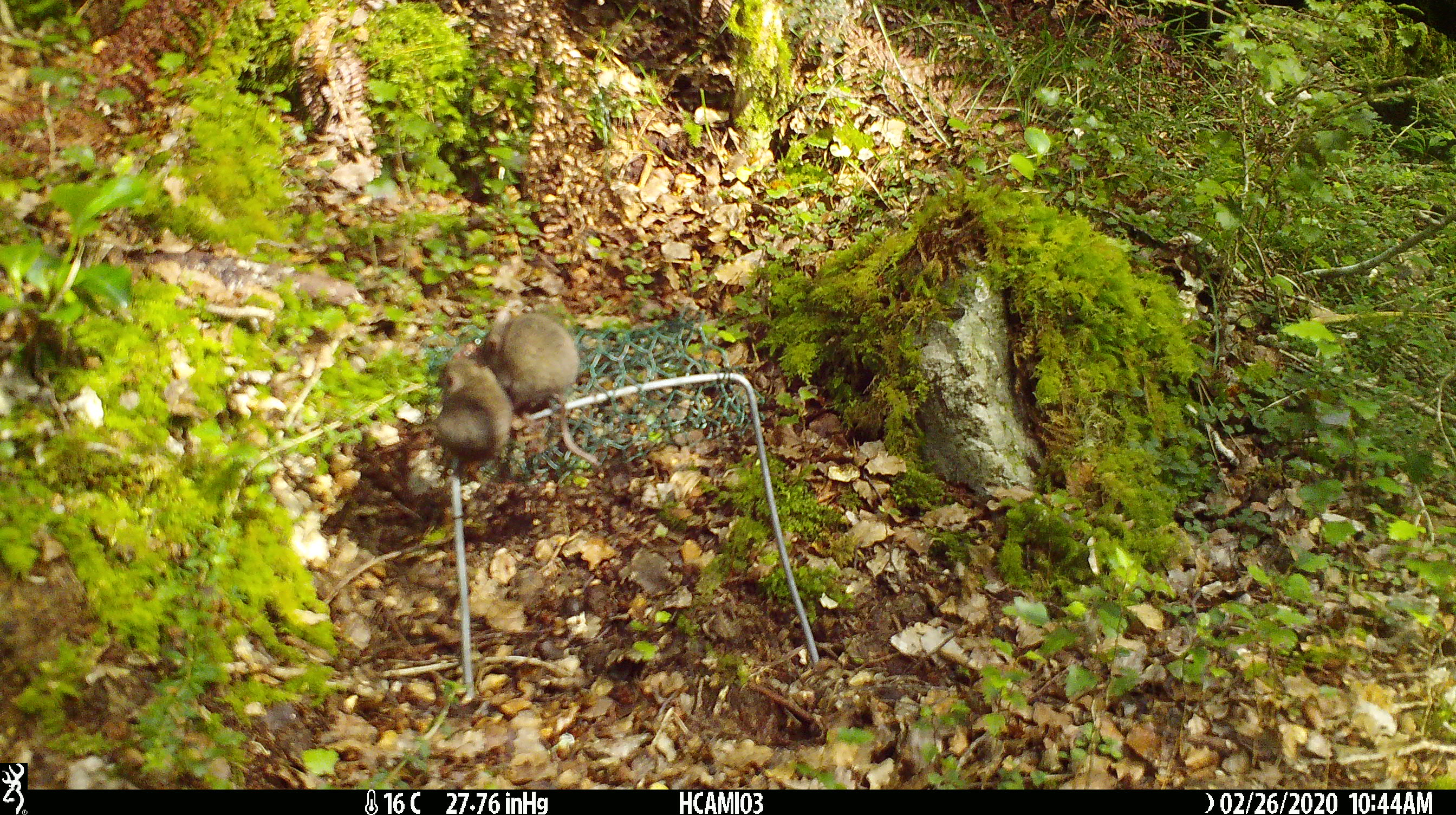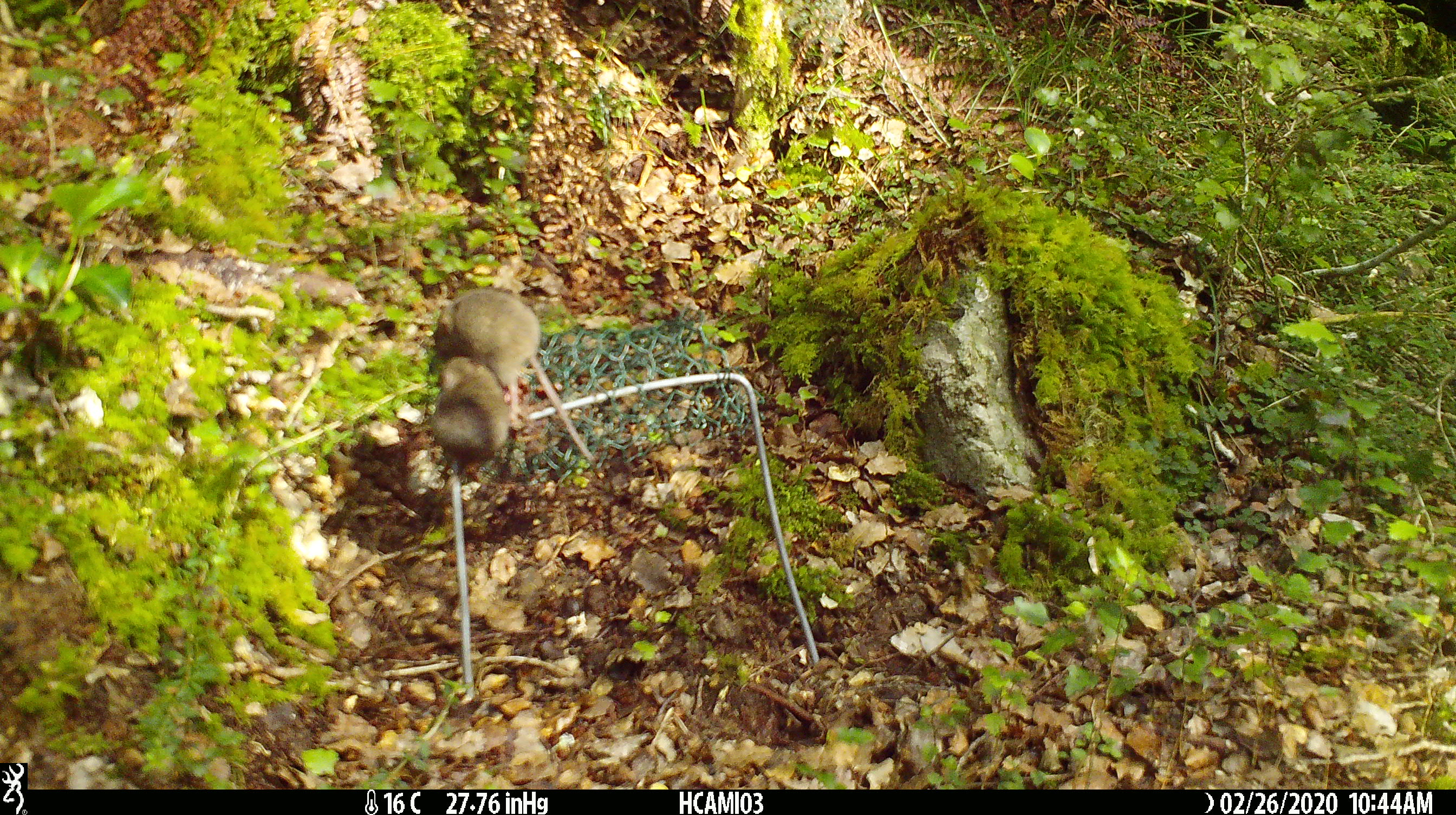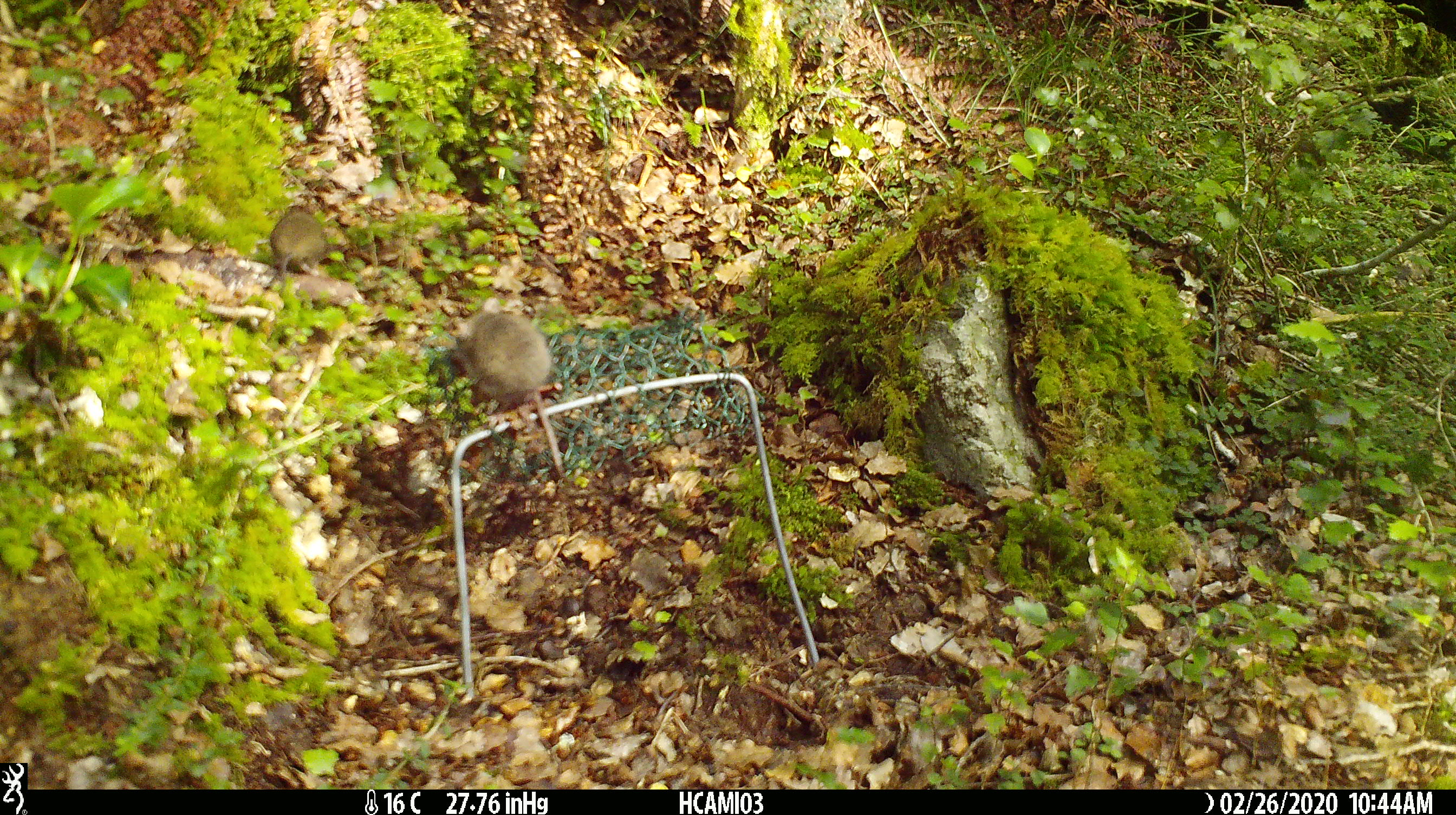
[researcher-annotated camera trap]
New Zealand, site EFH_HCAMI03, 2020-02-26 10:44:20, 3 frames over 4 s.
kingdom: Animalia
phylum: Chordata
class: Mammalia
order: Rodentia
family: Muridae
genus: Mus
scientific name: Mus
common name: mouse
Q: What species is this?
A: Mouse (Mus).